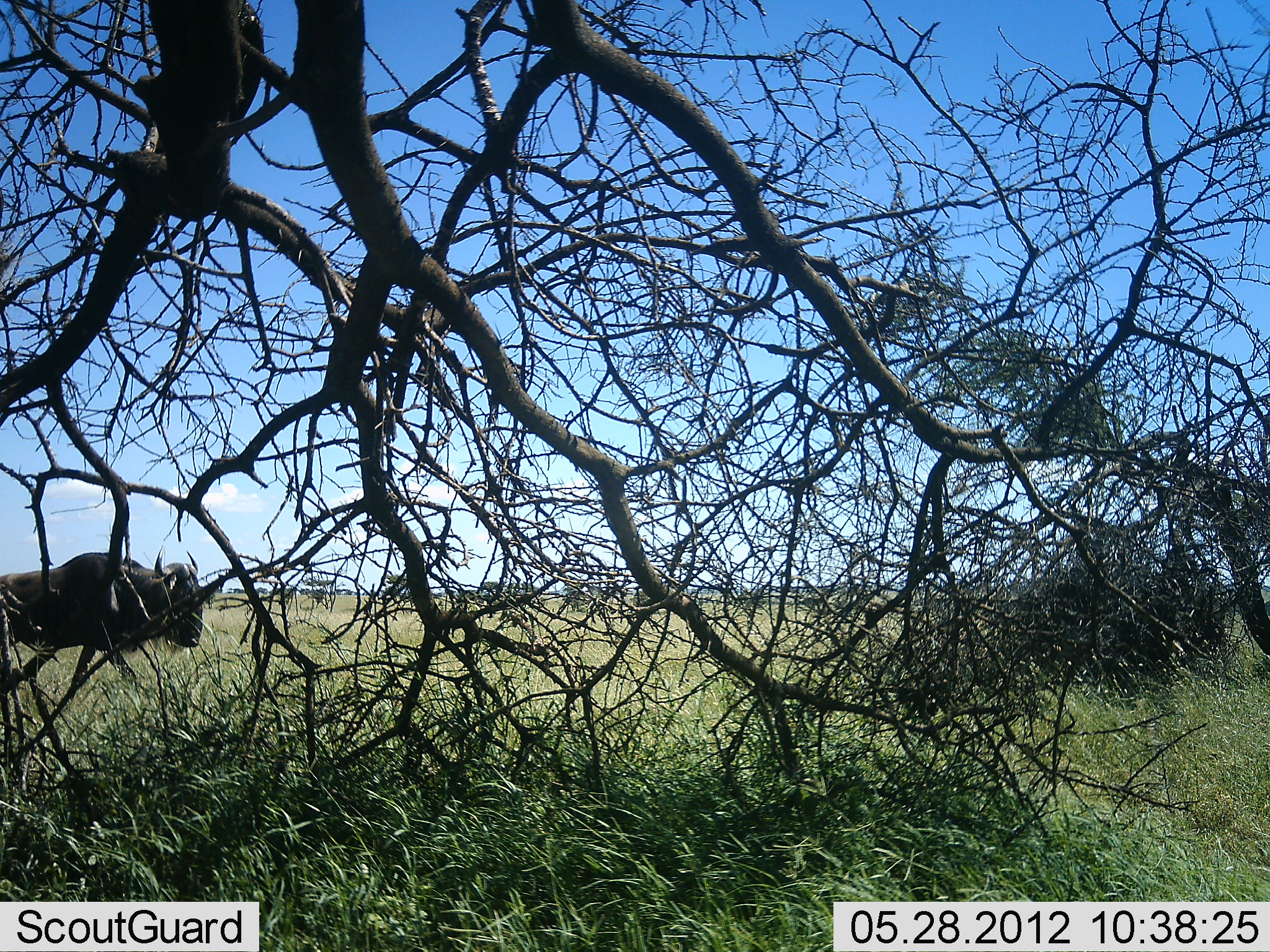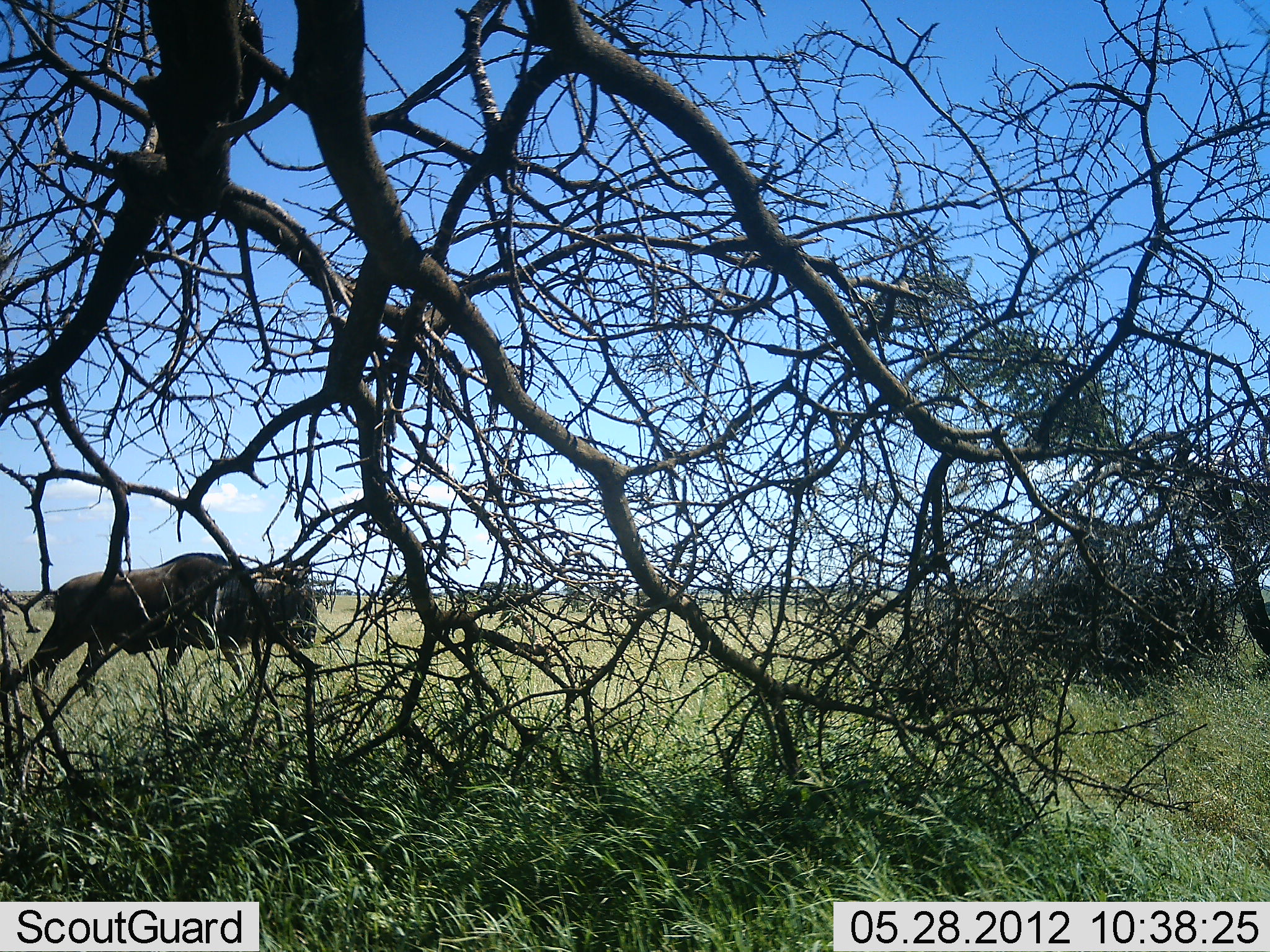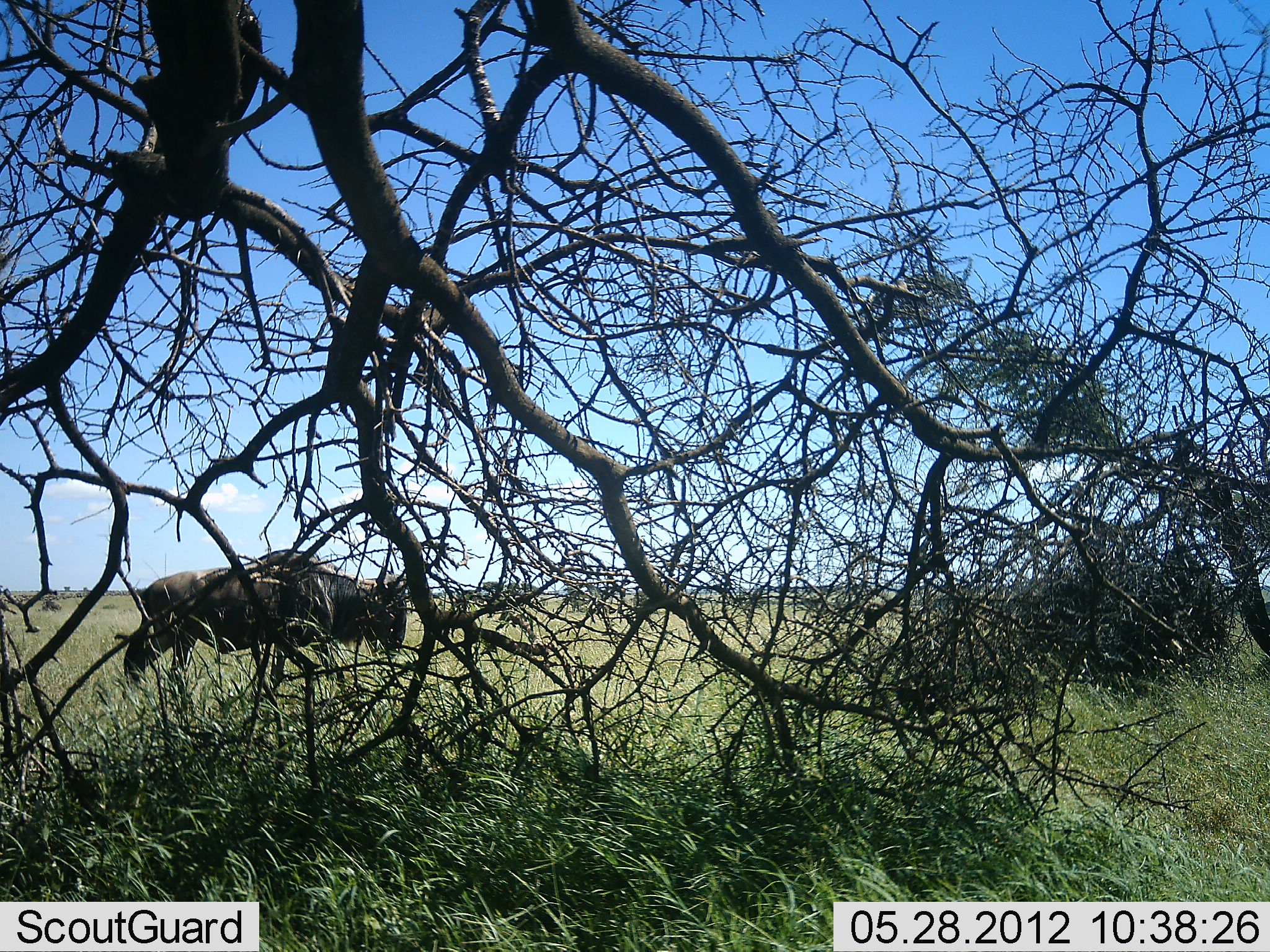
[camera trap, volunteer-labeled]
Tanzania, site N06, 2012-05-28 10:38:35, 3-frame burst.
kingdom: Animalia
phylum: Chordata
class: Mammalia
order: Artiodactyla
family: Bovidae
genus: Connochaetes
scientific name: Connochaetes taurinus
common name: blue wildebeest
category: wildebeest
Wildebeest (blue wildebeest) (Connochaetes taurinus), count 1. Behavior (volunteer vote fractions): standing 6%, resting 0%, moving 100%, interacting 0%. Young present (vote fraction): 0%. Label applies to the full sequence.